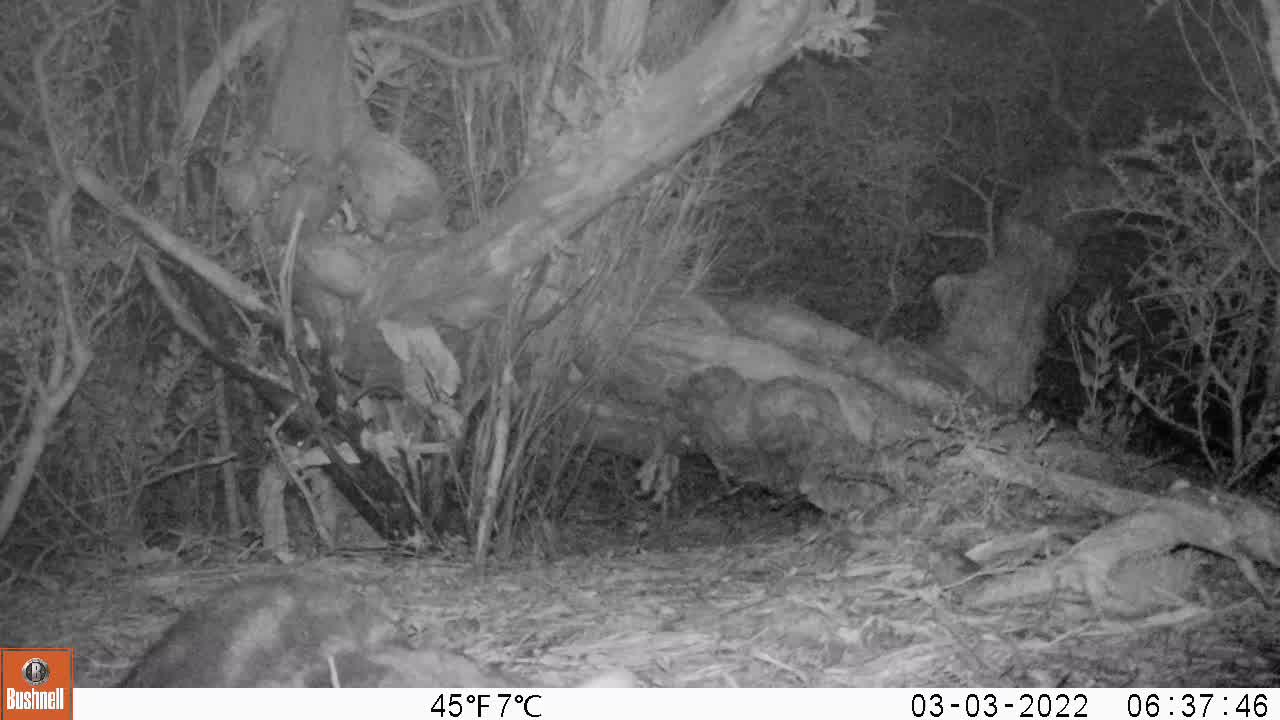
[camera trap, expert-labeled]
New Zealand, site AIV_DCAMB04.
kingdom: Animalia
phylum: Chordata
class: Mammalia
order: Carnivora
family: Felidae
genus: Felis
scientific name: Felis catus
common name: domestic cat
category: cat